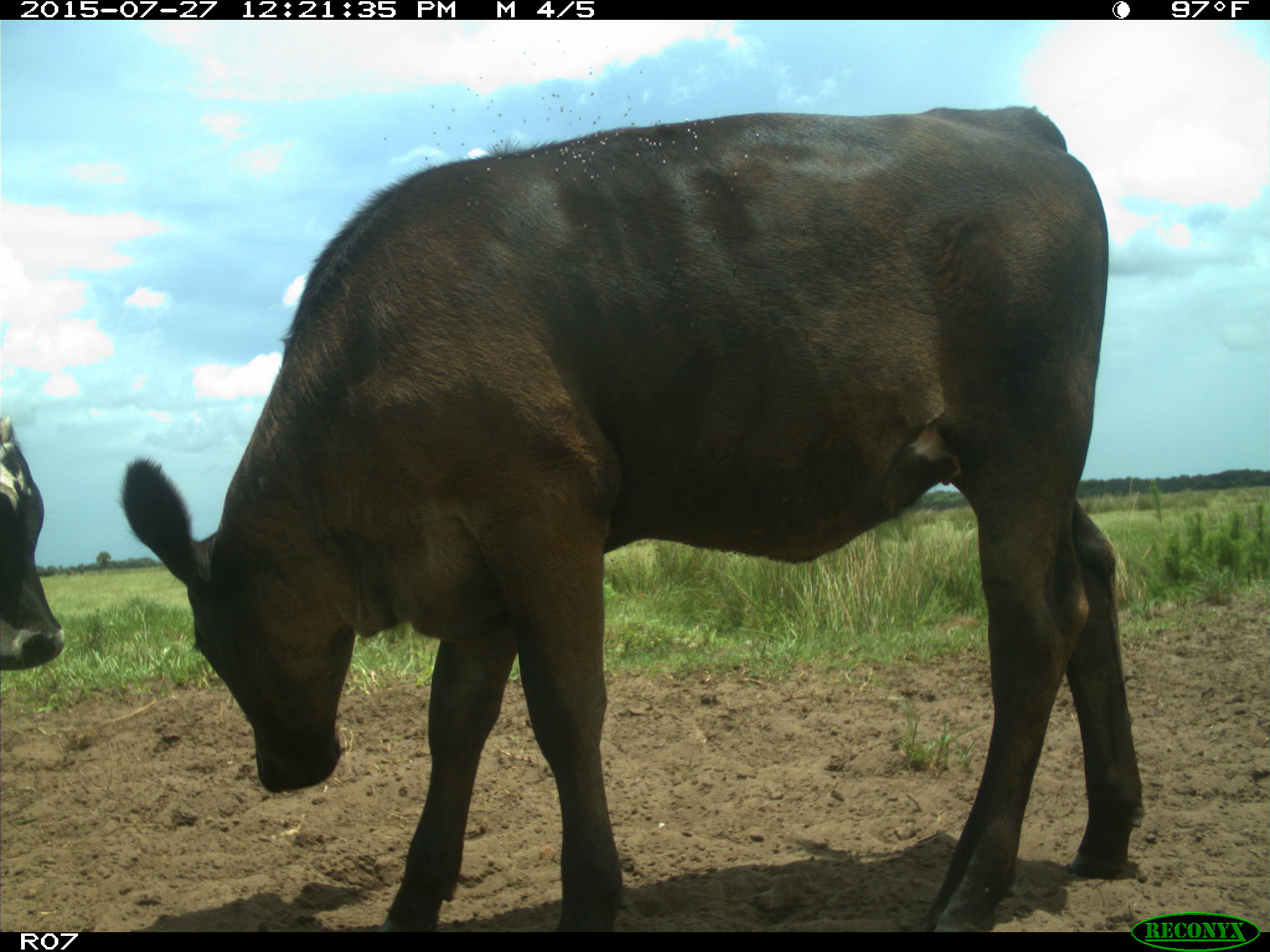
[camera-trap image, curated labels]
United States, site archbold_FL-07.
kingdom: Animalia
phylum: Chordata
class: Mammalia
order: Artiodactyla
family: Bovidae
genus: Bos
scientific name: Bos taurus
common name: domestic cow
Bos taurus (domestic cow).